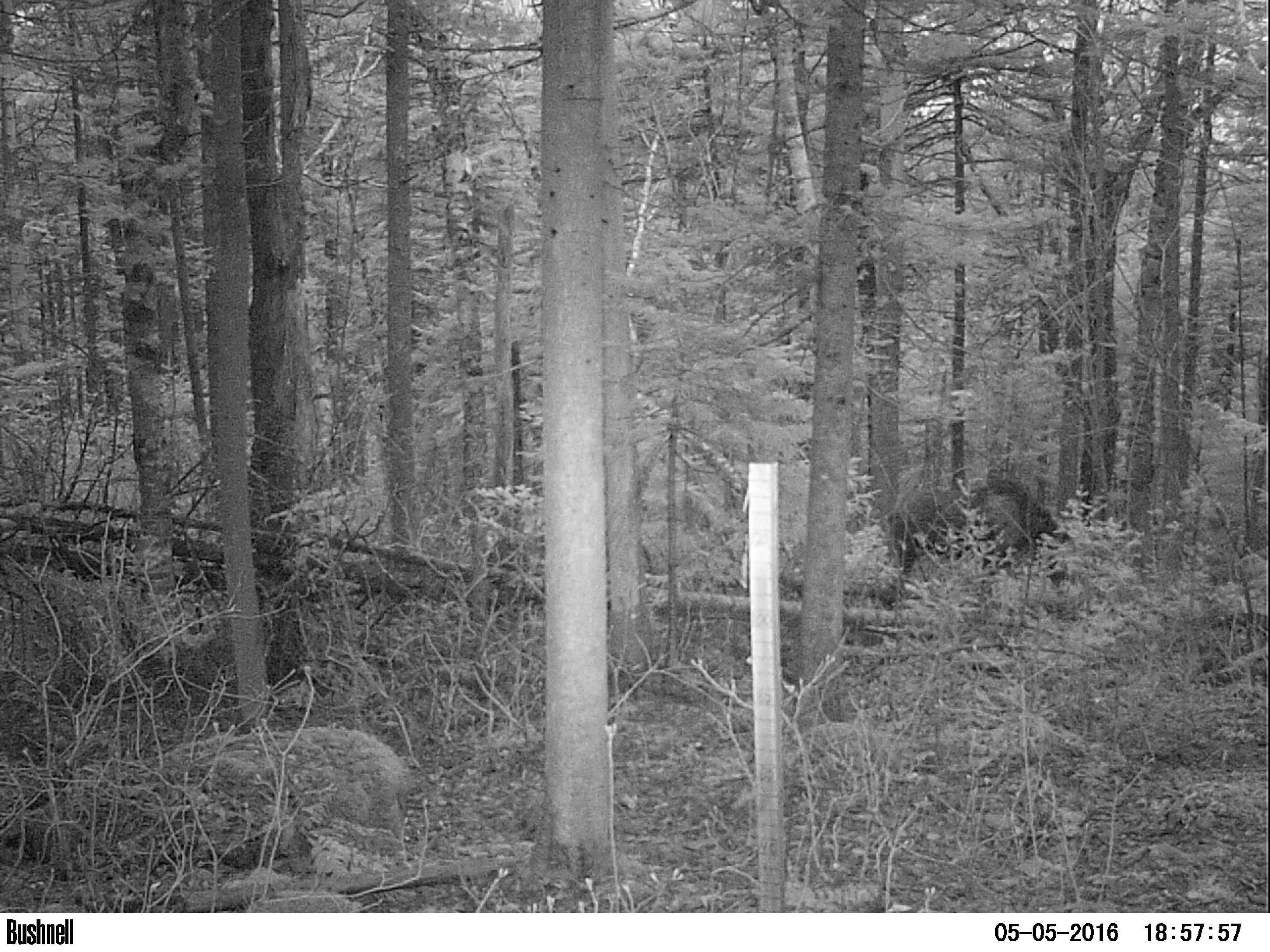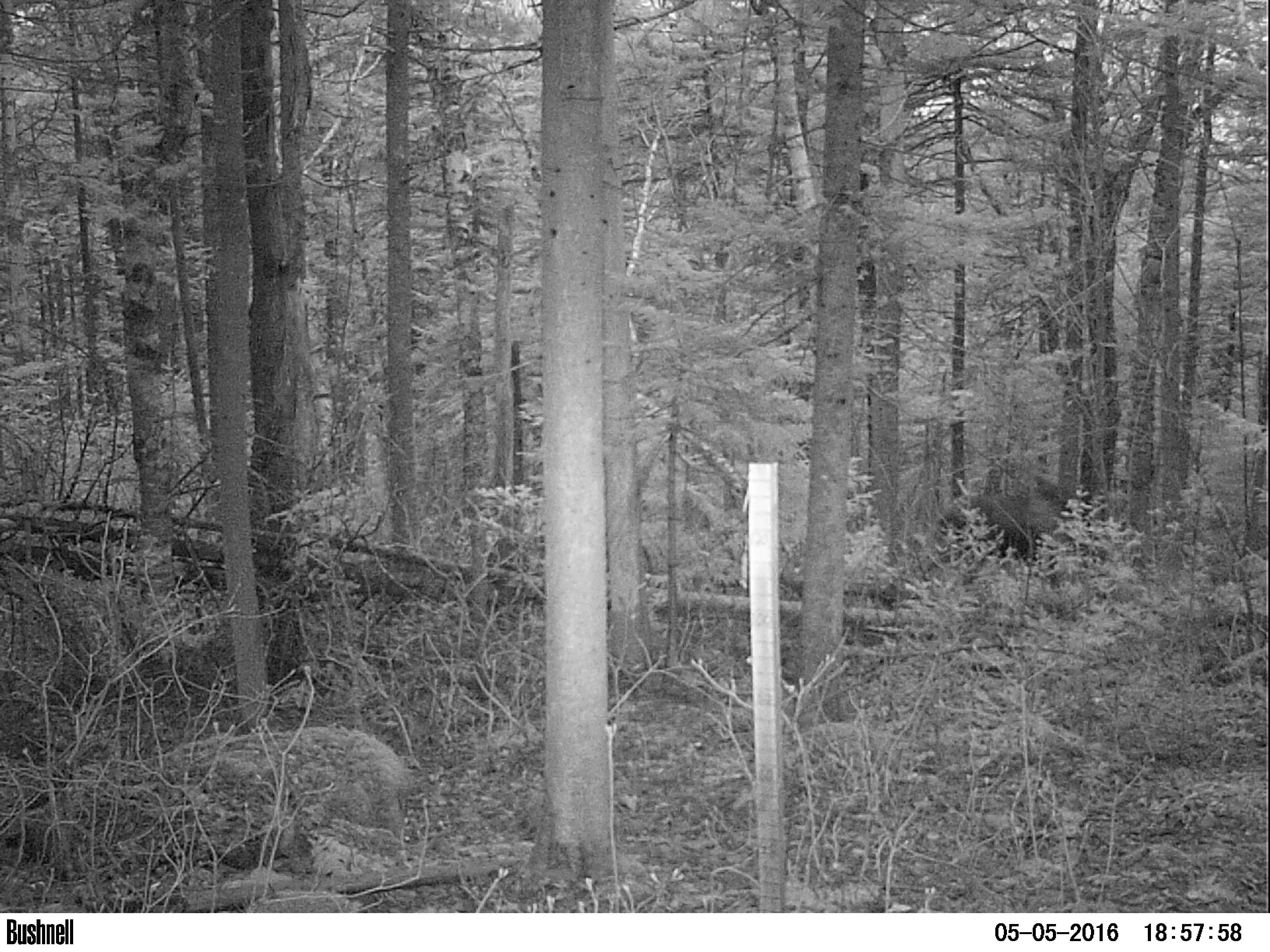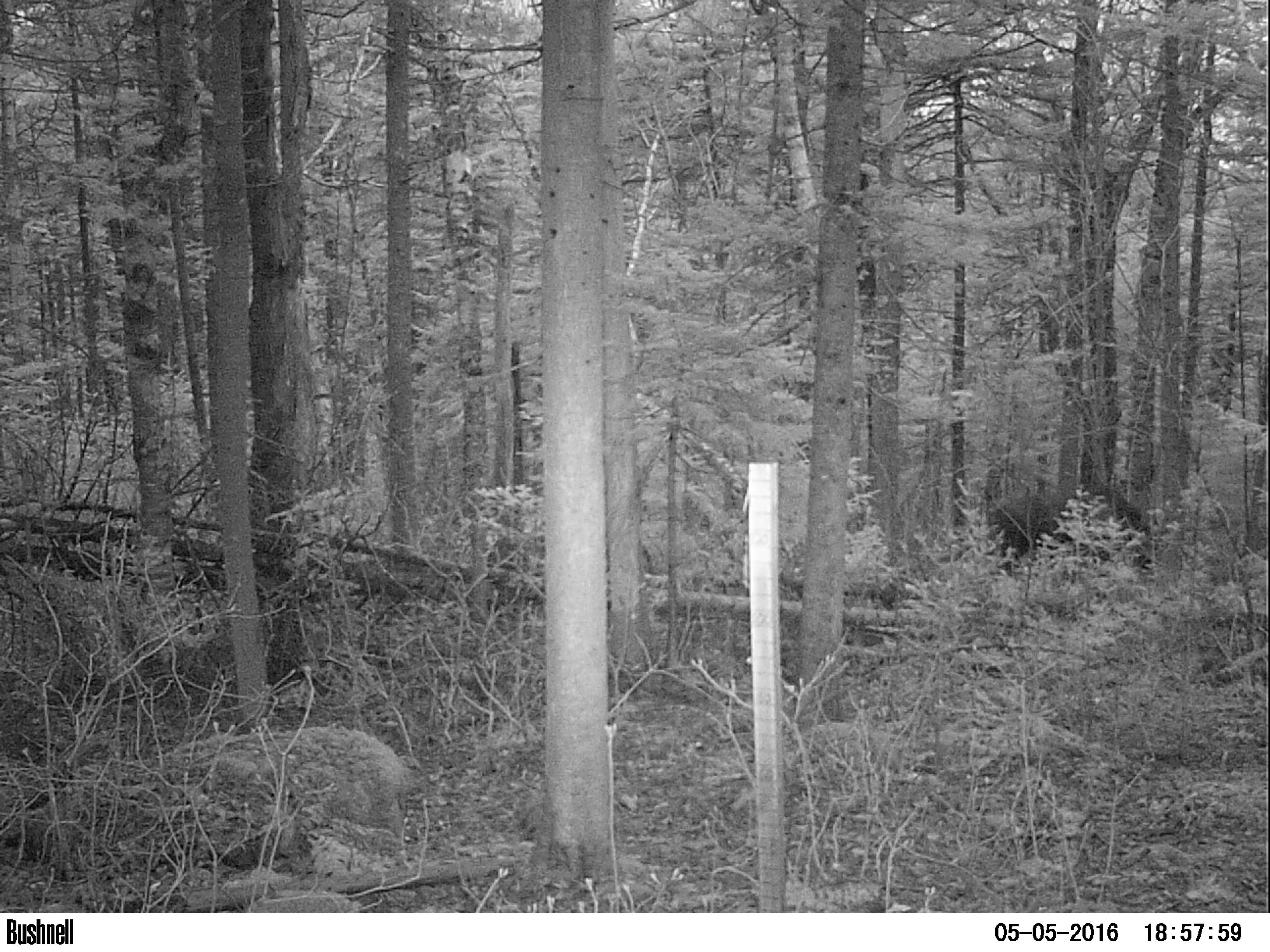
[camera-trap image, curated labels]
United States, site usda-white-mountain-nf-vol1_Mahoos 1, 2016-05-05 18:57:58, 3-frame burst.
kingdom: Animalia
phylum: Chordata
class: Mammalia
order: Artiodactyla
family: Cervidae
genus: Alces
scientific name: Alces alces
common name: moose